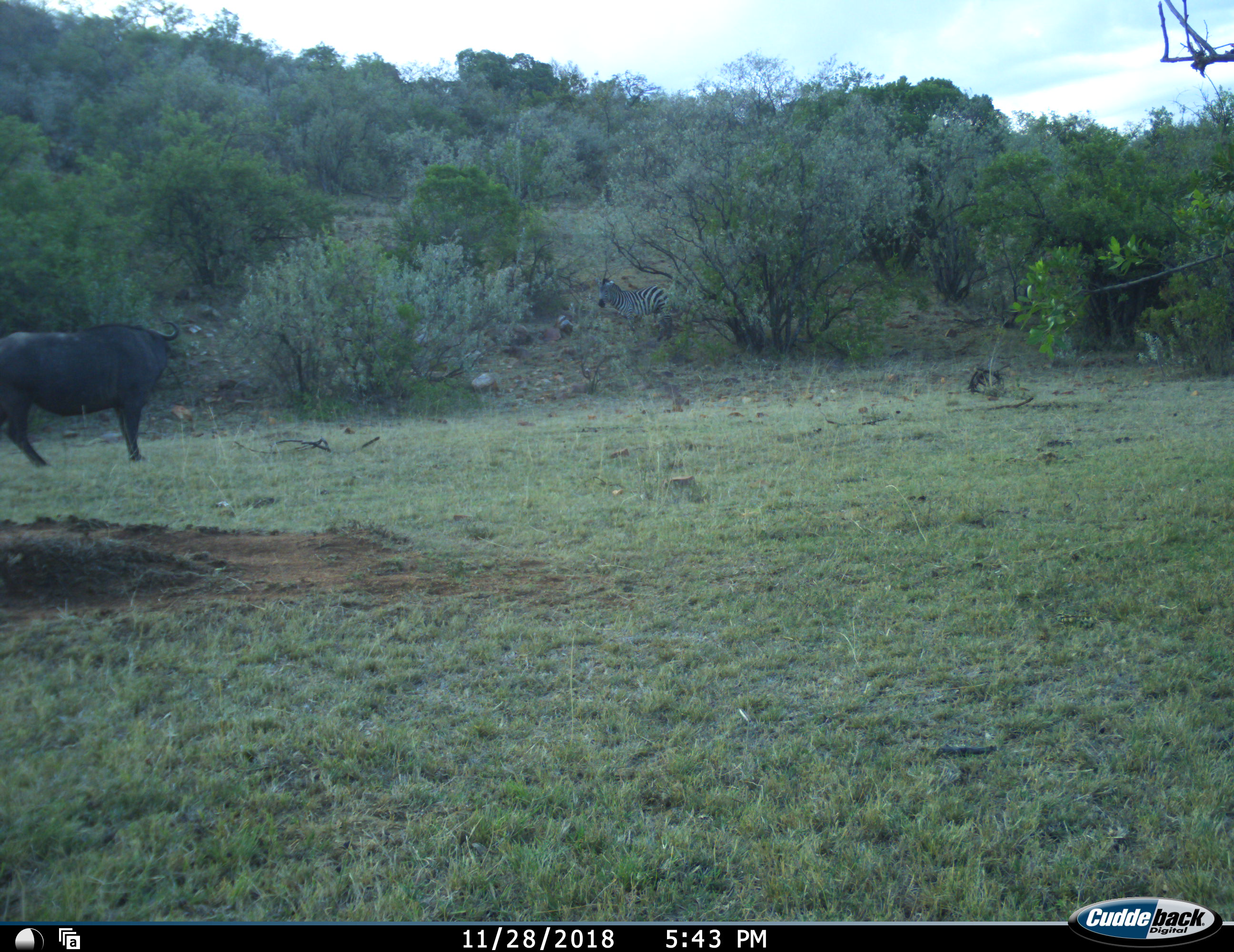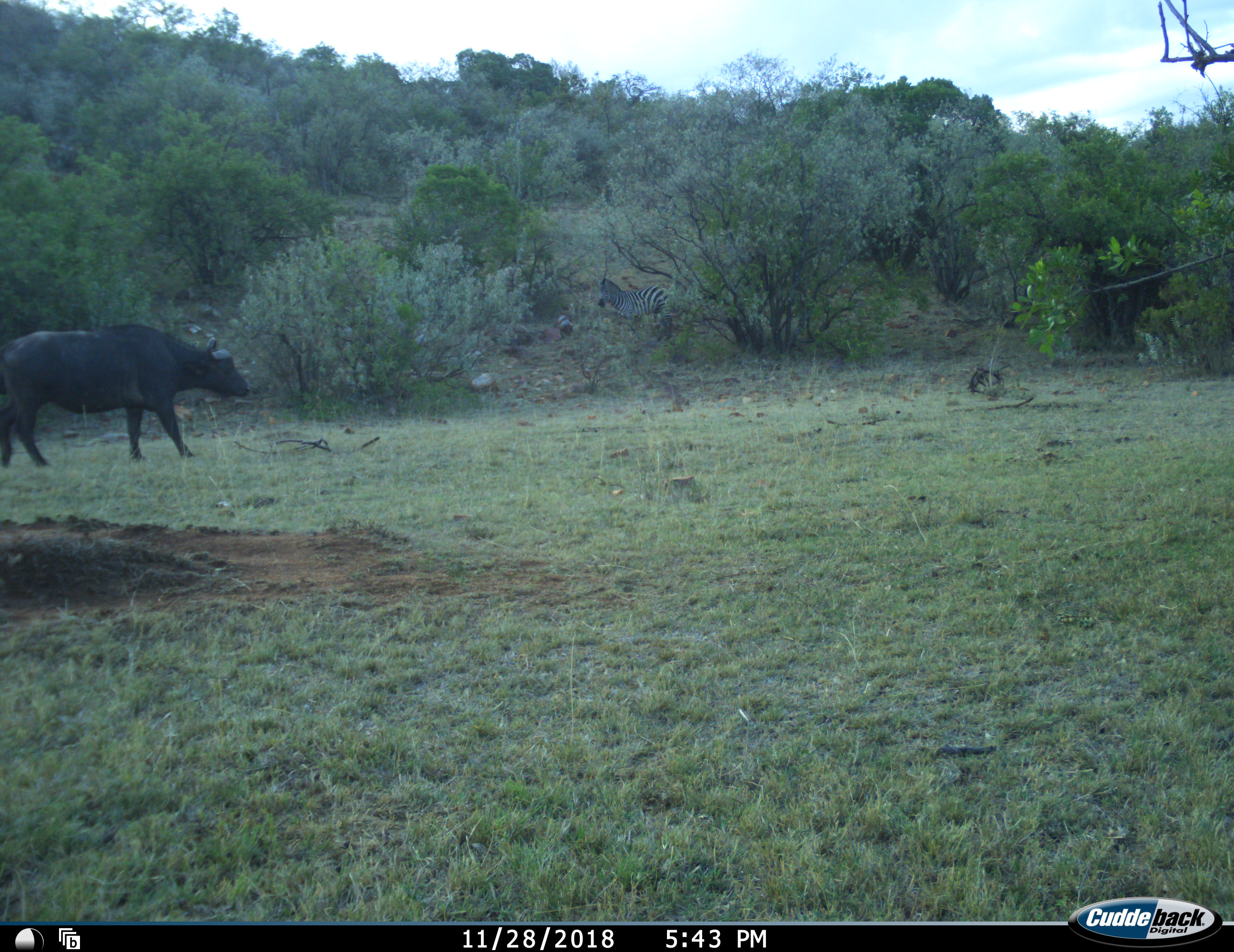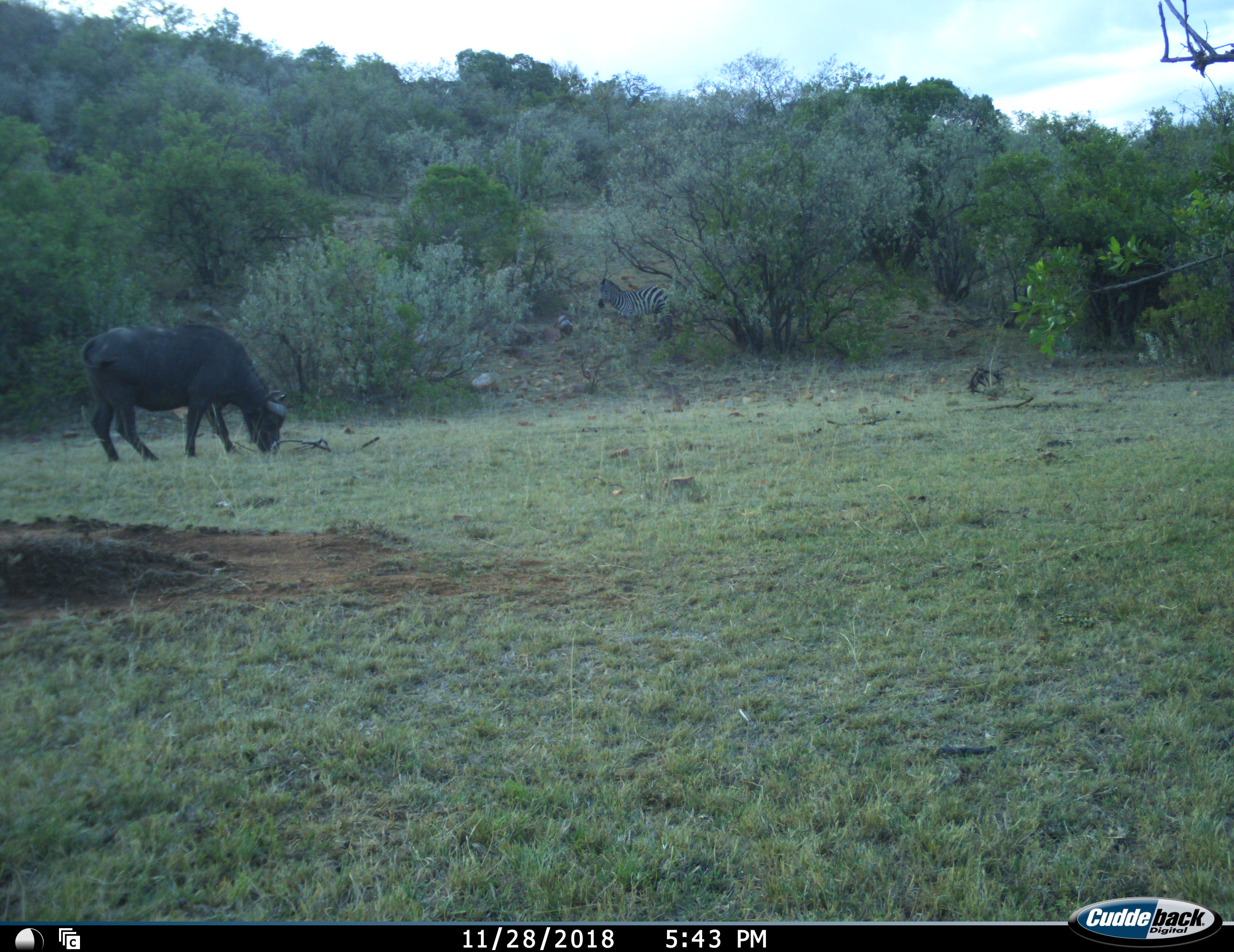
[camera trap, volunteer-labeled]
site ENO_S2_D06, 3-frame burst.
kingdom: Animalia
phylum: Chordata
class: Mammalia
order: Artiodactyla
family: Bovidae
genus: Syncerus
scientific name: Syncerus caffer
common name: african buffalo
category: buffalo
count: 1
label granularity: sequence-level